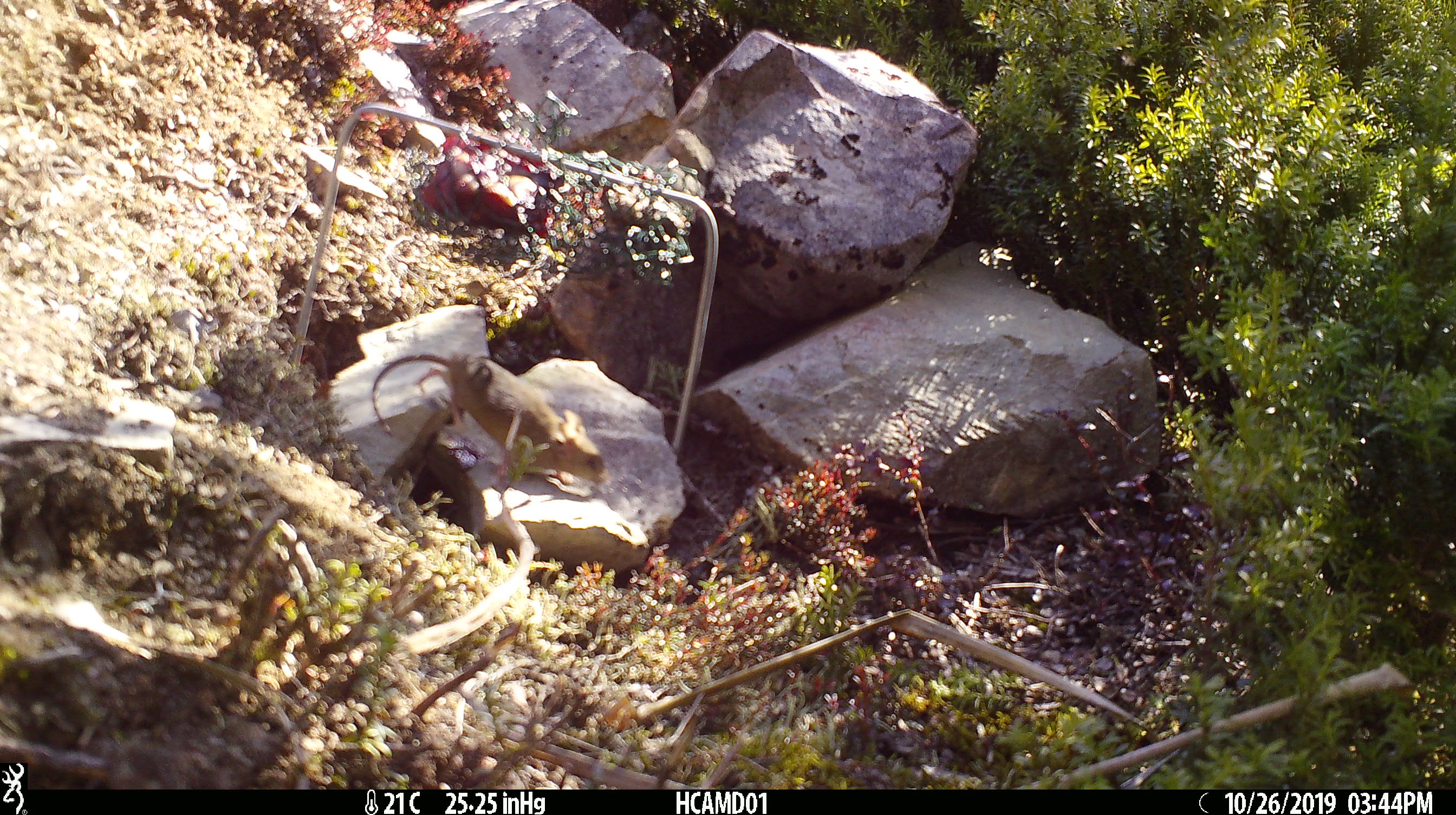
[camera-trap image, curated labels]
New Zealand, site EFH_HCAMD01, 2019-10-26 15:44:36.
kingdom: Animalia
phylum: Chordata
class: Mammalia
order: Rodentia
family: Muridae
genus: Mus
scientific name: Mus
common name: mouse